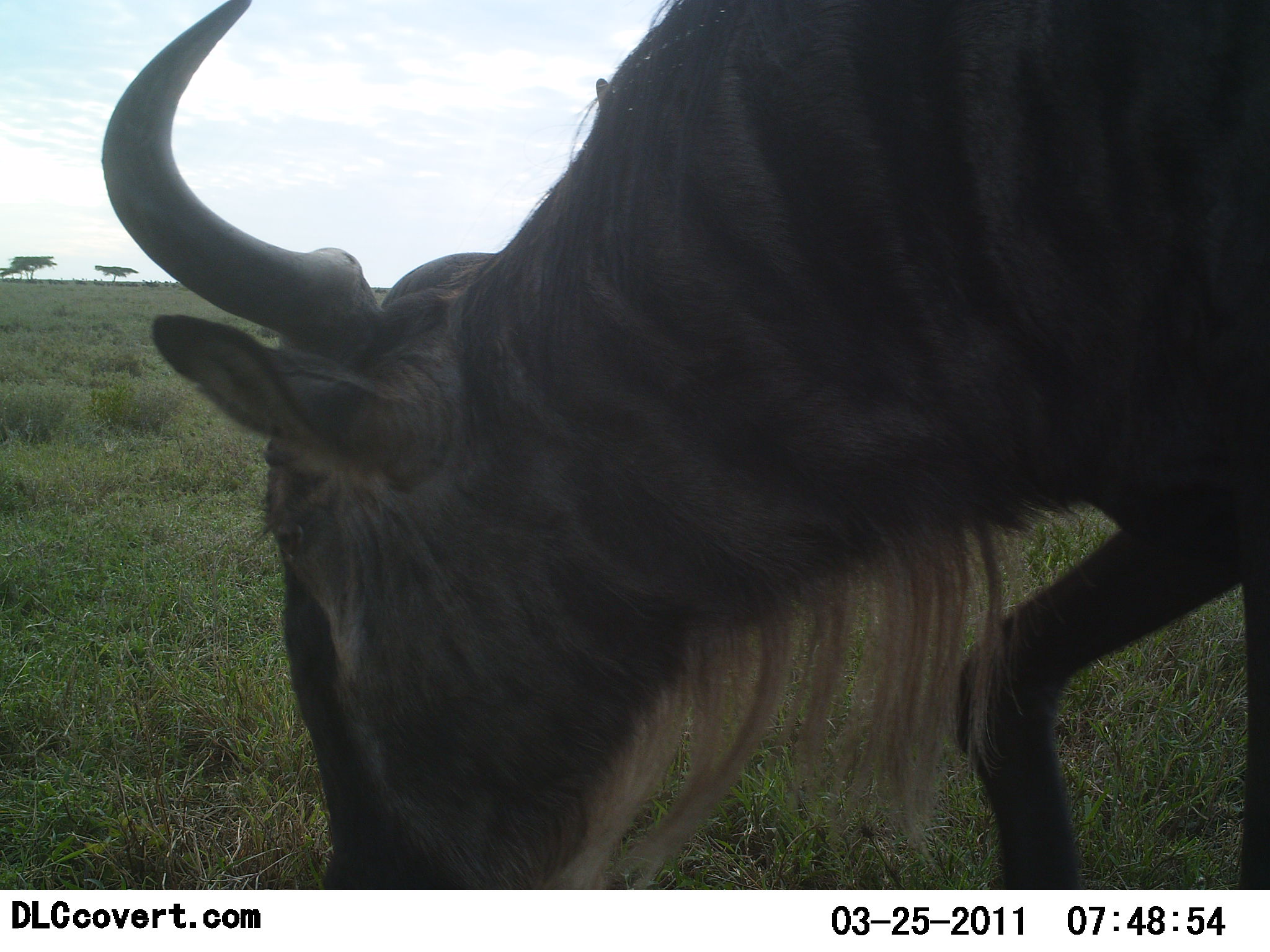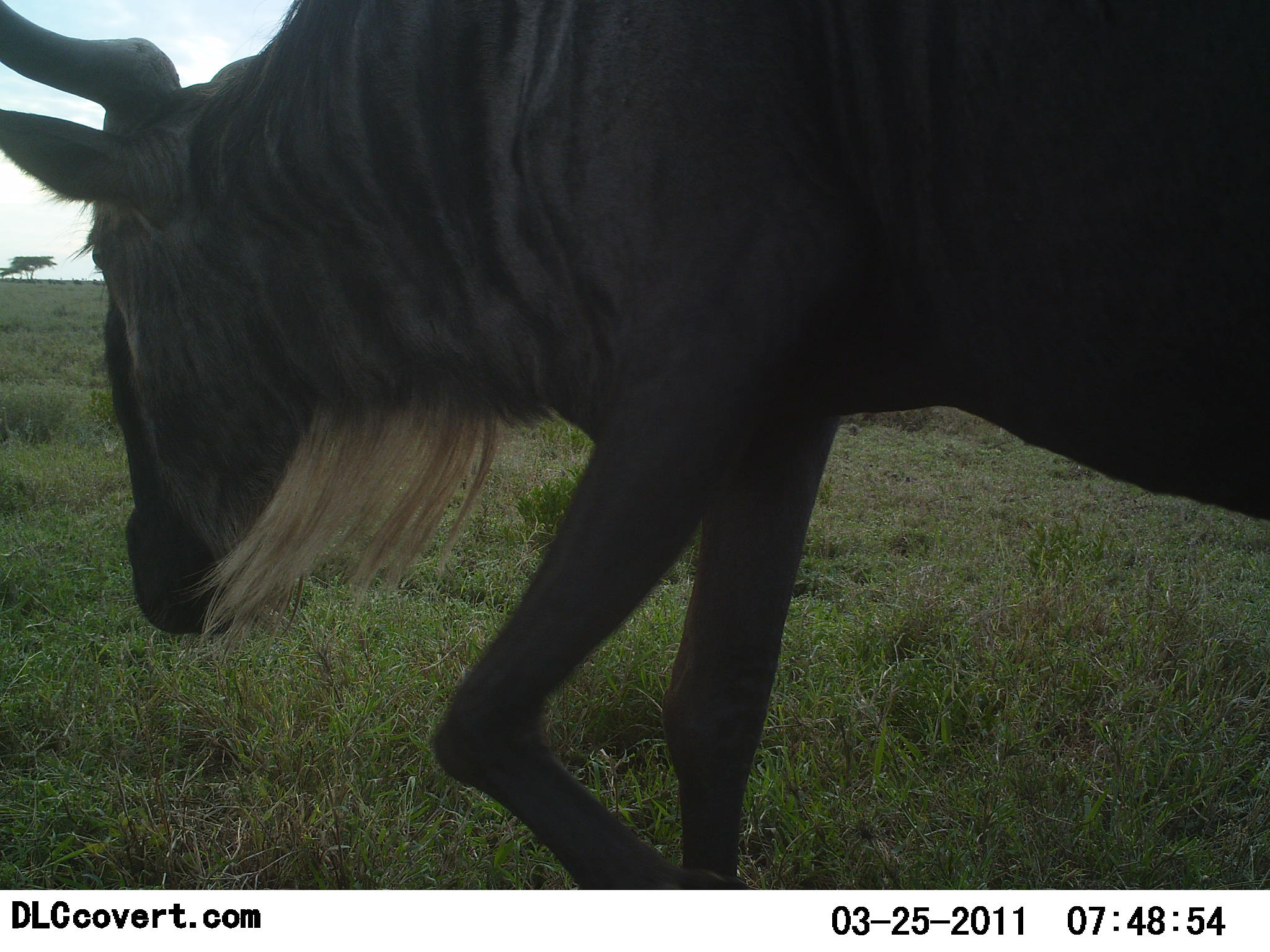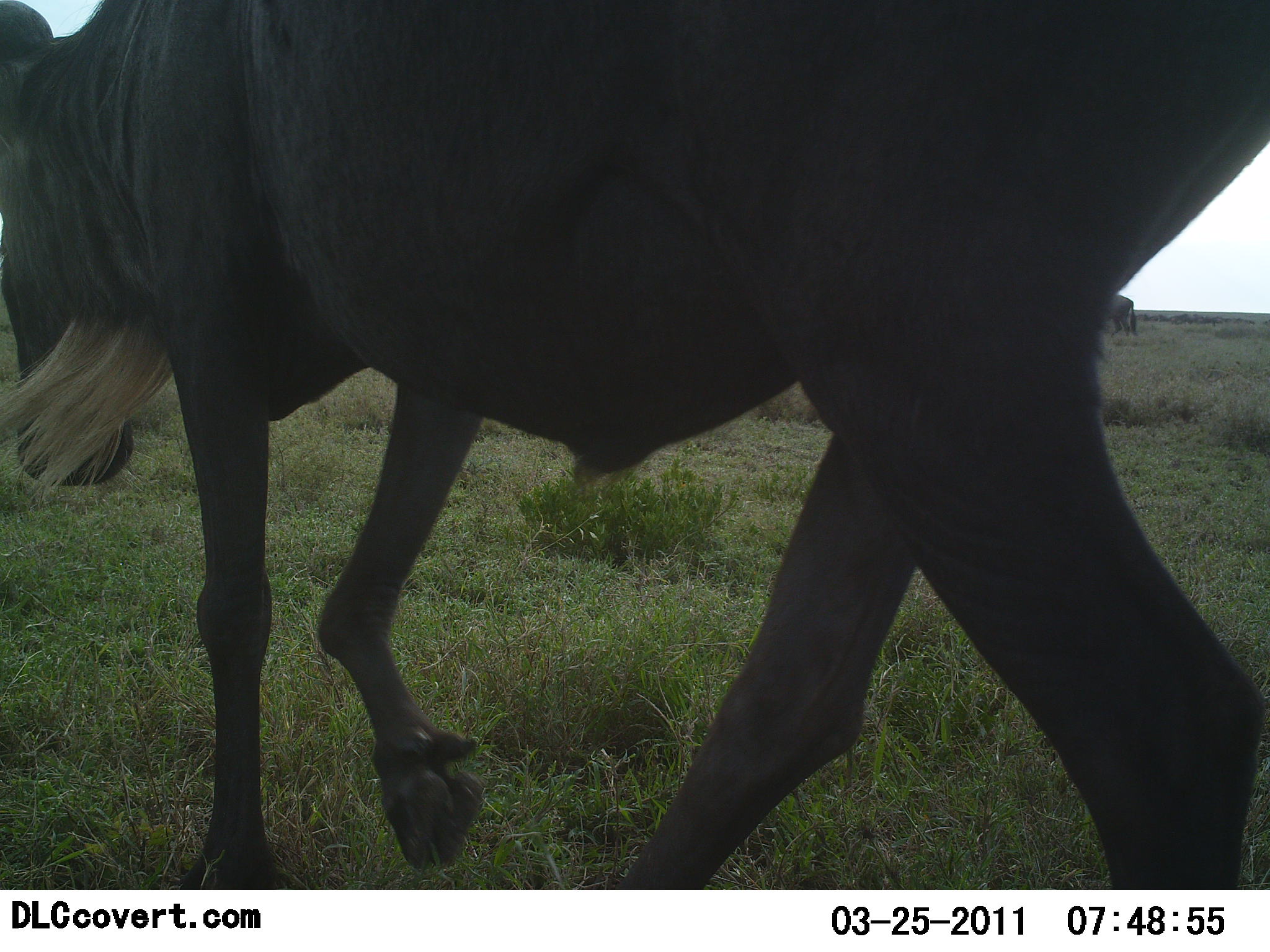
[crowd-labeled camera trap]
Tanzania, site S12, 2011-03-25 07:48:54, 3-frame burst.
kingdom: Animalia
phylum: Chordata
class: Mammalia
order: Artiodactyla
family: Bovidae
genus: Connochaetes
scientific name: Connochaetes taurinus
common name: blue wildebeest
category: wildebeest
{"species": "wildebeest (blue wildebeest) (Connochaetes taurinus)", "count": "1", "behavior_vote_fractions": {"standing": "10%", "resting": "0%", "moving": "90%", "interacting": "0%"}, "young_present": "0%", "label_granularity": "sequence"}